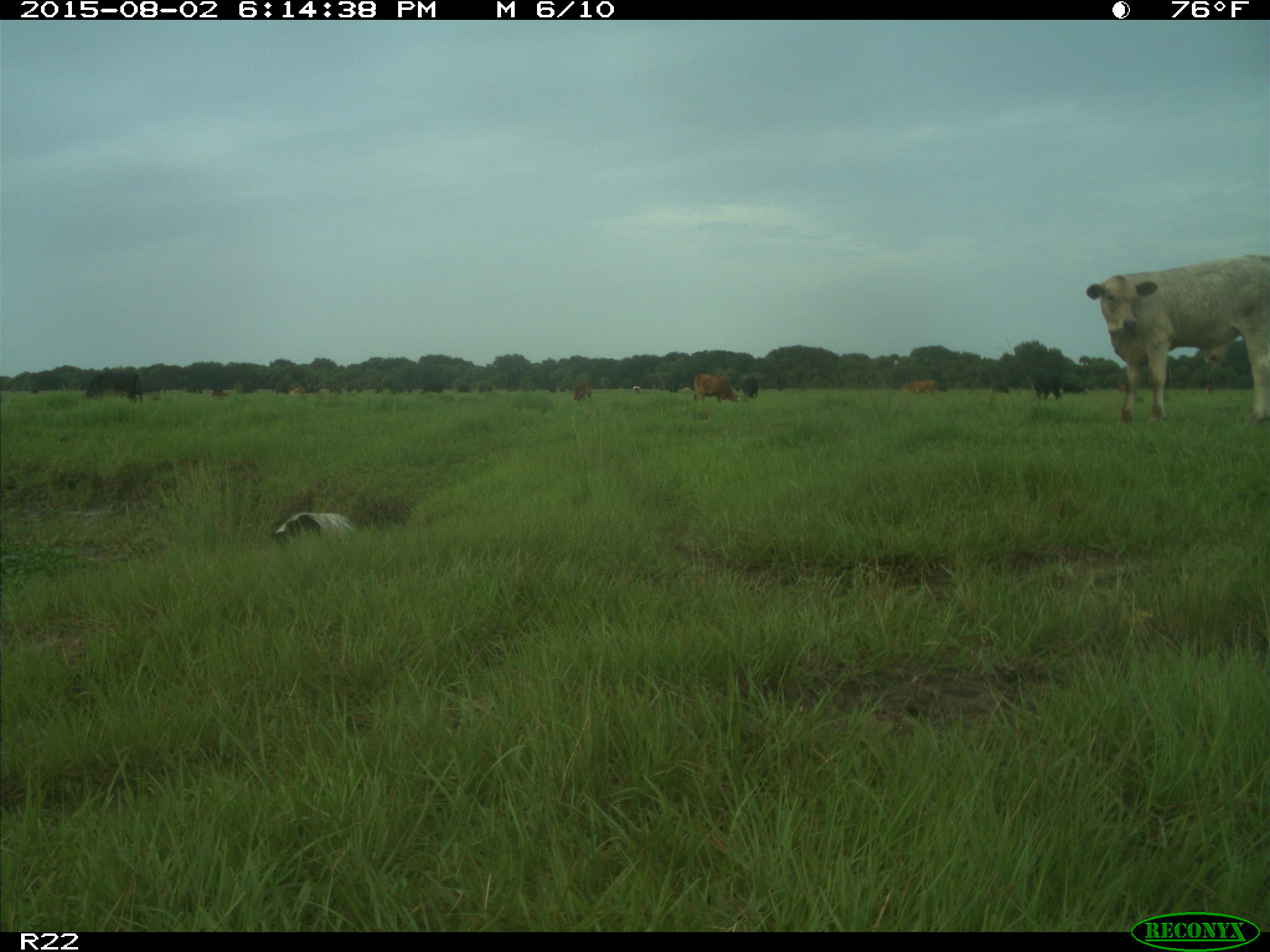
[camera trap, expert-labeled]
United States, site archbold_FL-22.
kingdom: Animalia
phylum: Chordata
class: Mammalia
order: Artiodactyla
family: Bovidae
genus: Bos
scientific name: Bos taurus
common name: domestic cow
Bos taurus (domestic cow).